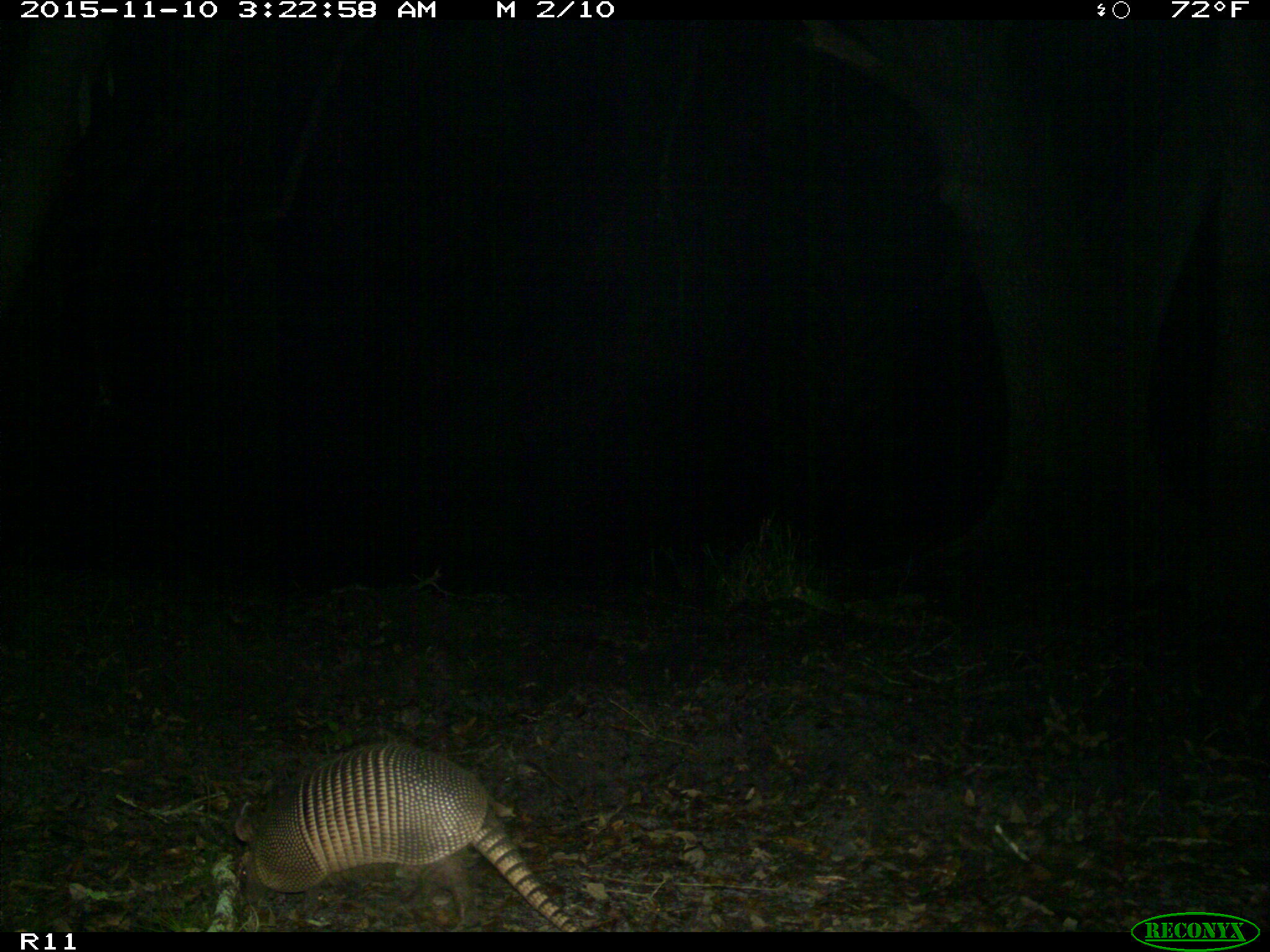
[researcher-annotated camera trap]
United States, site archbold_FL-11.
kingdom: Animalia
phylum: Chordata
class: Mammalia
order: Cingulata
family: Dasypodidae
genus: Dasypus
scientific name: Dasypus novemcinctus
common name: nine-banded armadillo